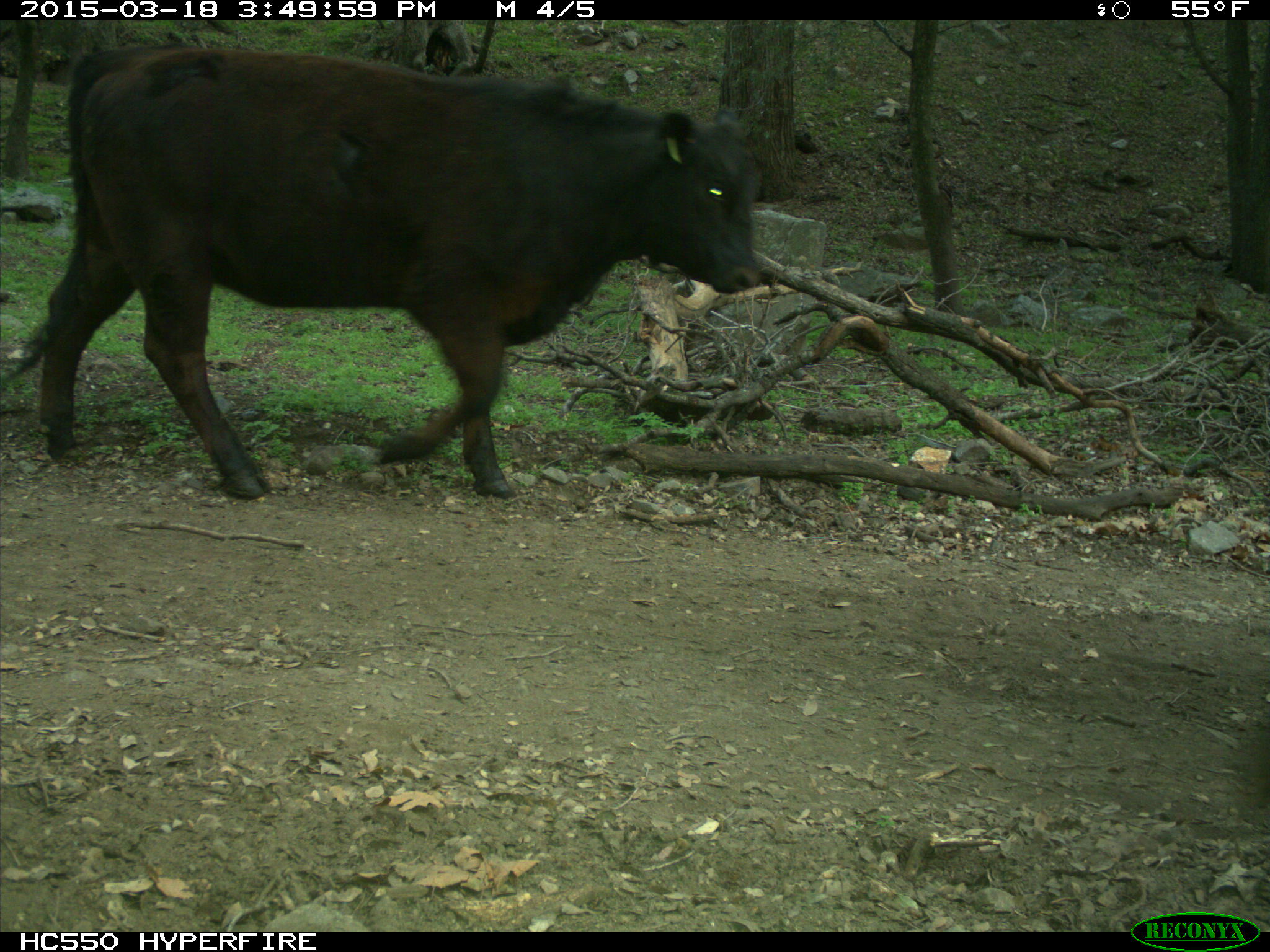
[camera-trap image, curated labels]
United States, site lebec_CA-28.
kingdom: Animalia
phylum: Chordata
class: Mammalia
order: Artiodactyla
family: Bovidae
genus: Bos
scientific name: Bos taurus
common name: domestic cow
Bos taurus (domestic cow).